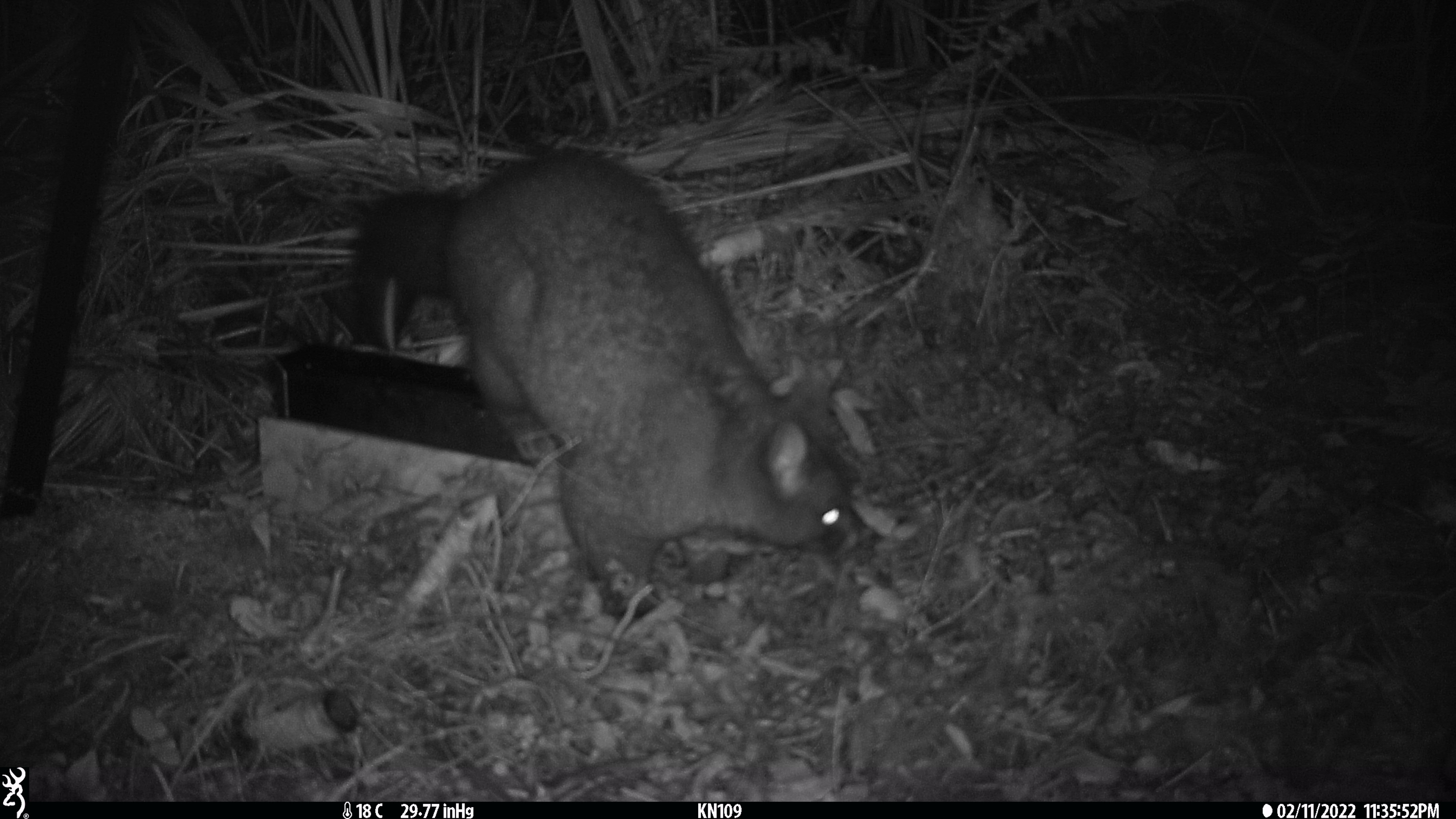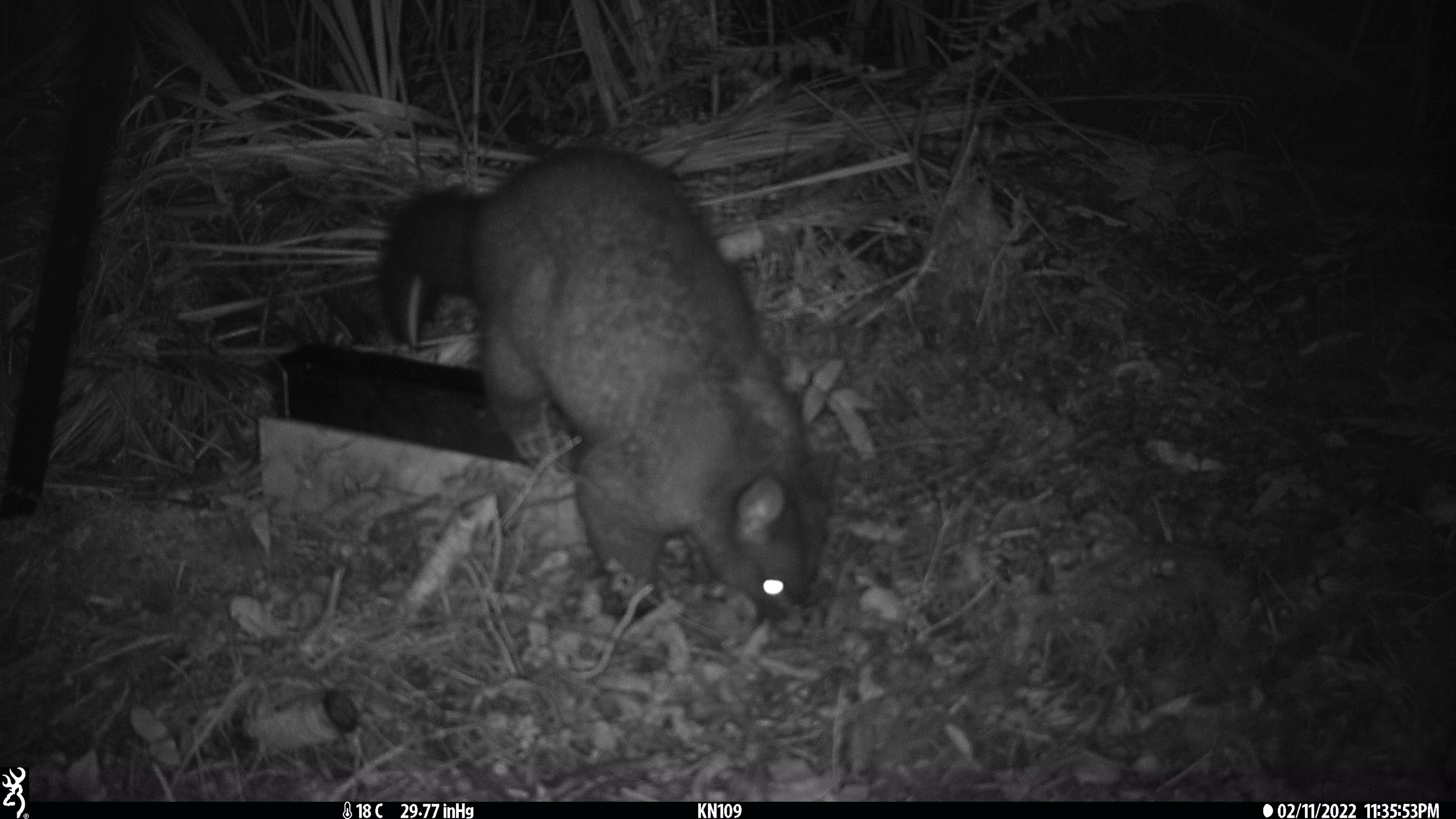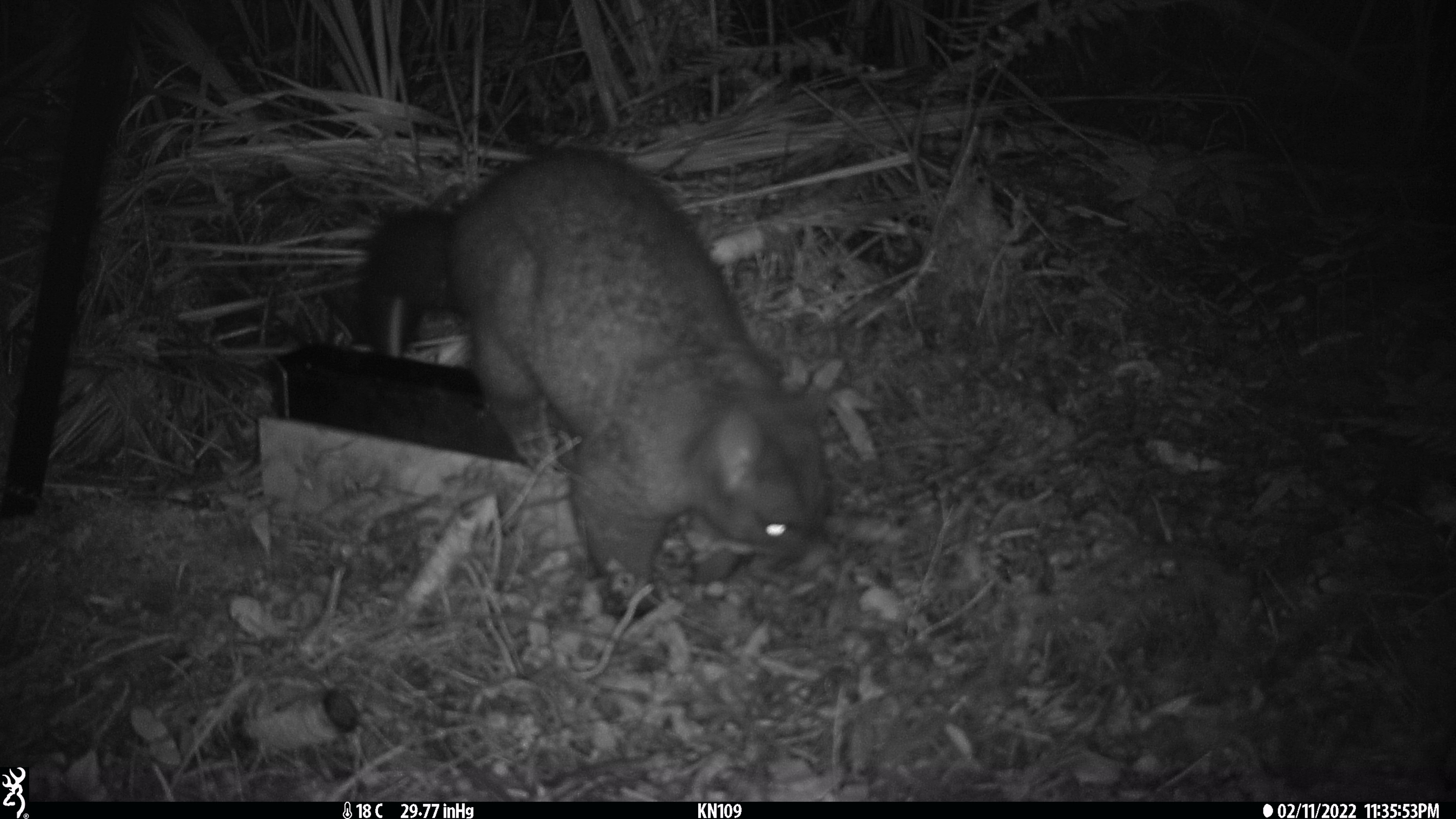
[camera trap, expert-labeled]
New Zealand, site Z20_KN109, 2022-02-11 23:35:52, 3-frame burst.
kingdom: Animalia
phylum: Chordata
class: Mammalia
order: Diprotodontia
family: Phalangeridae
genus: Trichosurus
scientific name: Trichosurus vulpecula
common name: common brushtail possum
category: possum